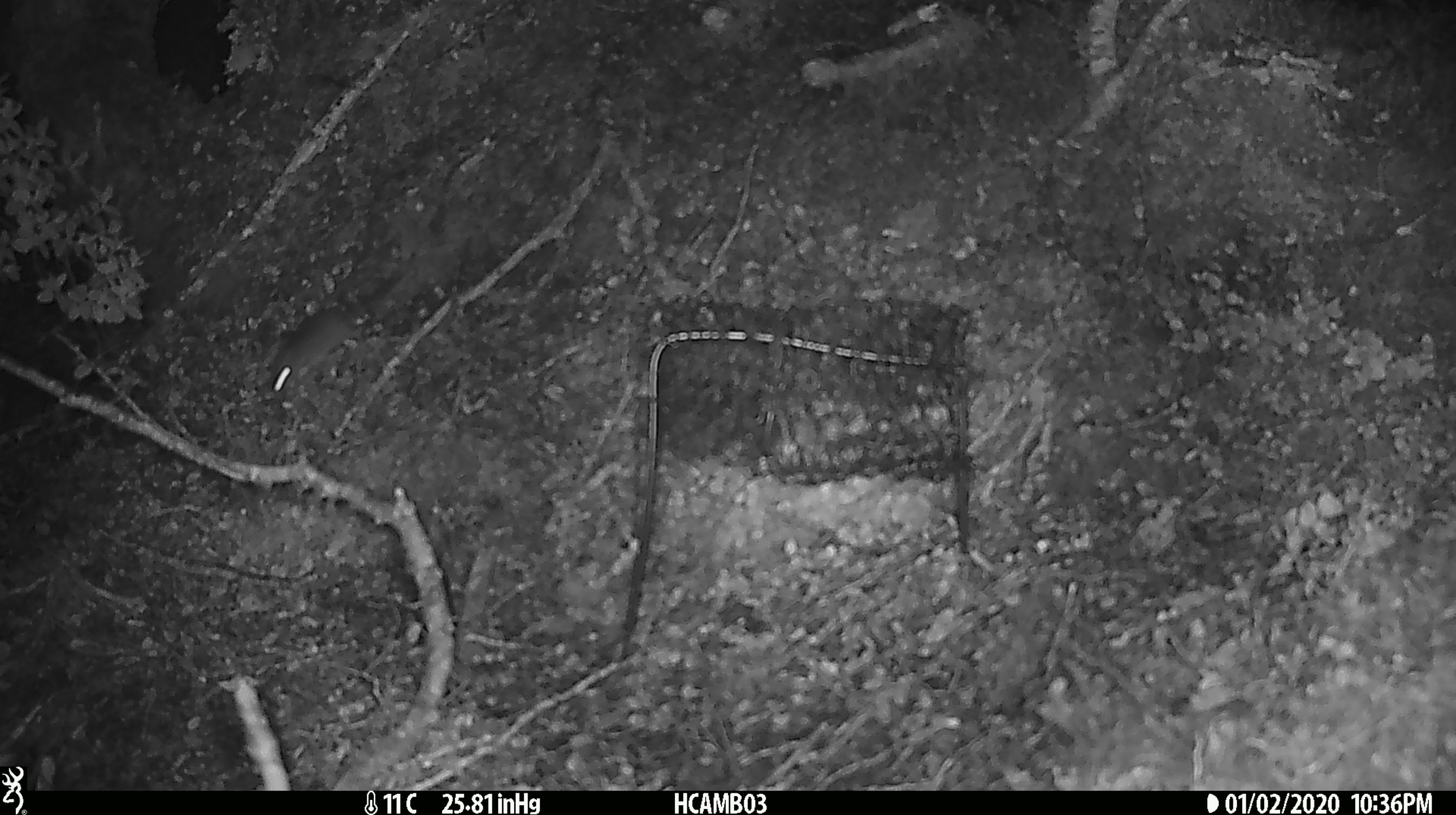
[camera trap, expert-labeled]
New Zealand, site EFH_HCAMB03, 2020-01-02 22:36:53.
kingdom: Animalia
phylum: Chordata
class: Mammalia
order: Rodentia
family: Muridae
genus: Mus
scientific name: Mus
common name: mouse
Mouse (Mus).